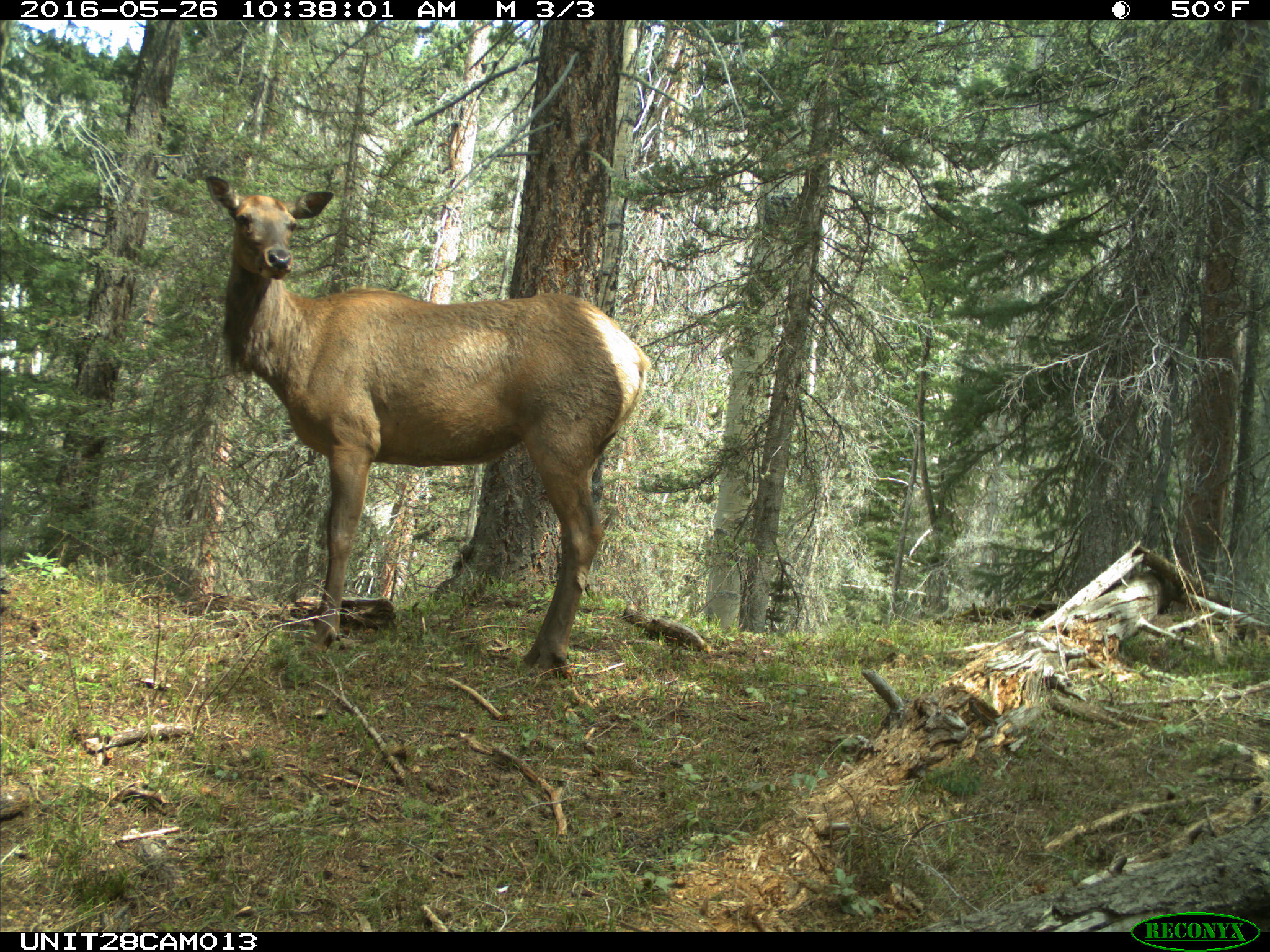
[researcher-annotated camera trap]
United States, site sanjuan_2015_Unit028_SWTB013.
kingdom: Animalia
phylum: Chordata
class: Mammalia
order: Artiodactyla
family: Cervidae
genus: Cervus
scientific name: Cervus elaphus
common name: red deer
Cervus elaphus (red deer).